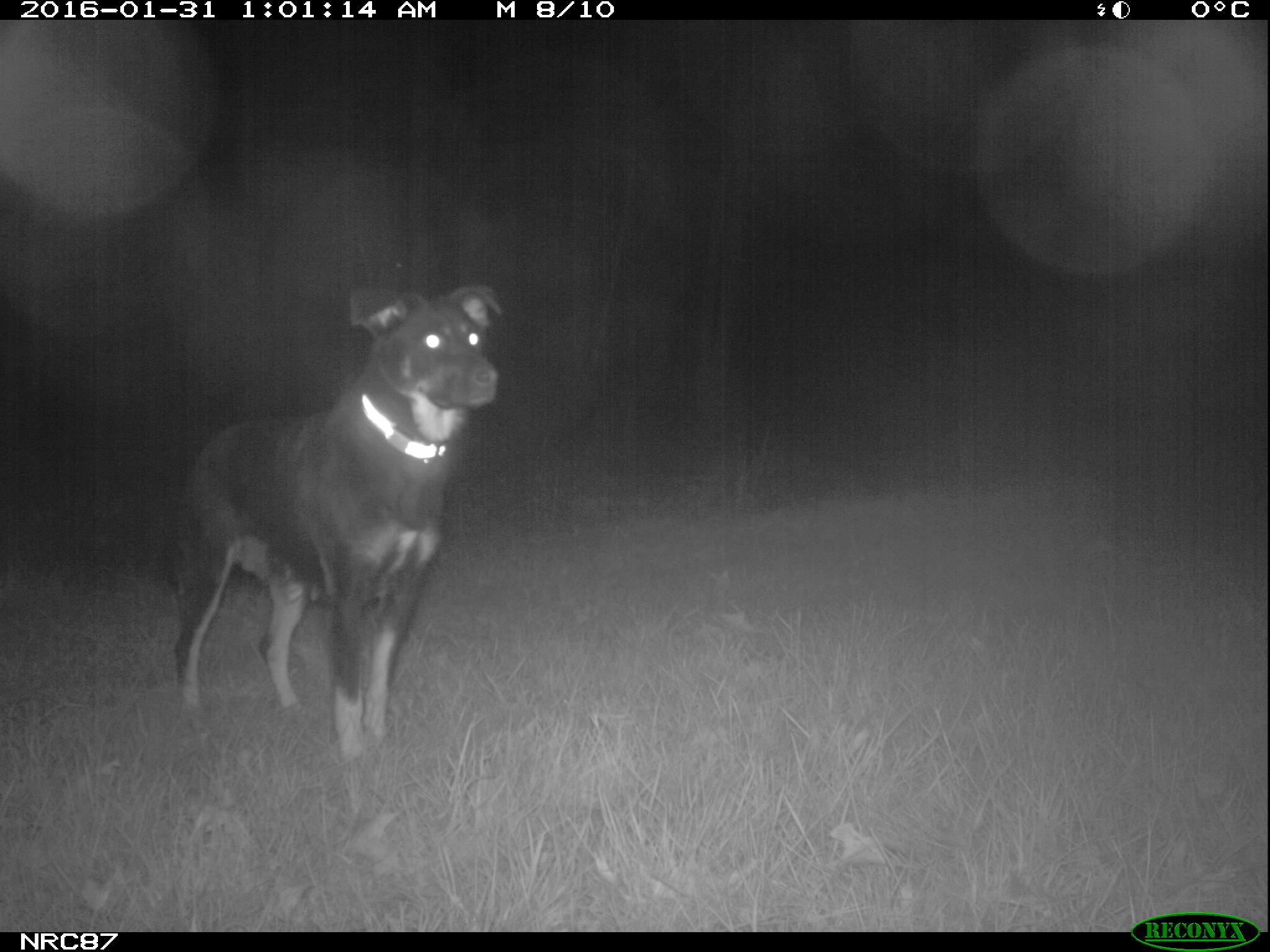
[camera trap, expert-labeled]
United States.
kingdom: Animalia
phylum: Chordata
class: Mammalia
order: Carnivora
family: Canidae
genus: Canis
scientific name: Canis familiaris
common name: domestic dog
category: Dog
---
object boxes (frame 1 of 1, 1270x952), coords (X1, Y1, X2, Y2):
Dog: (139, 275, 510, 757)